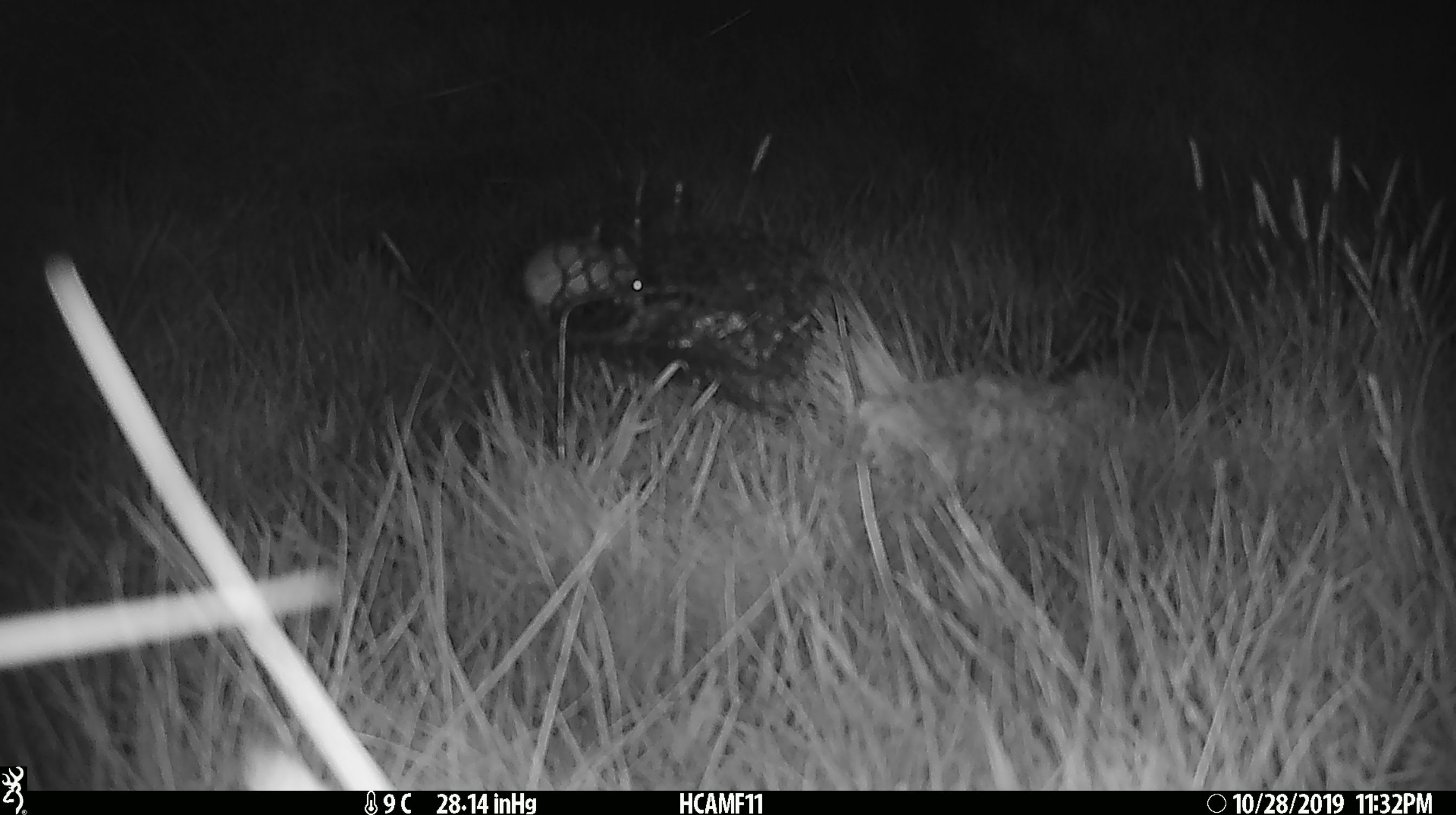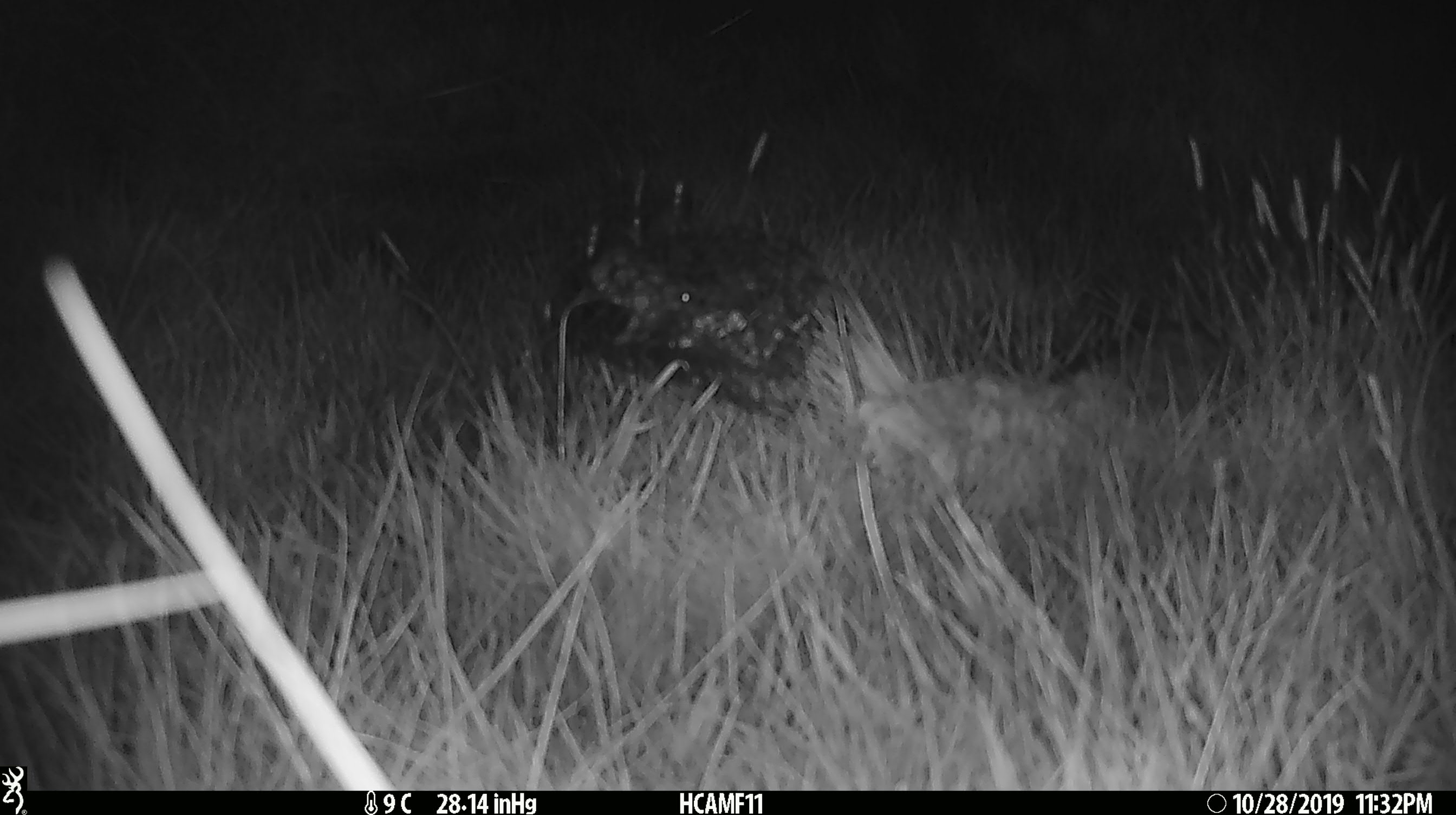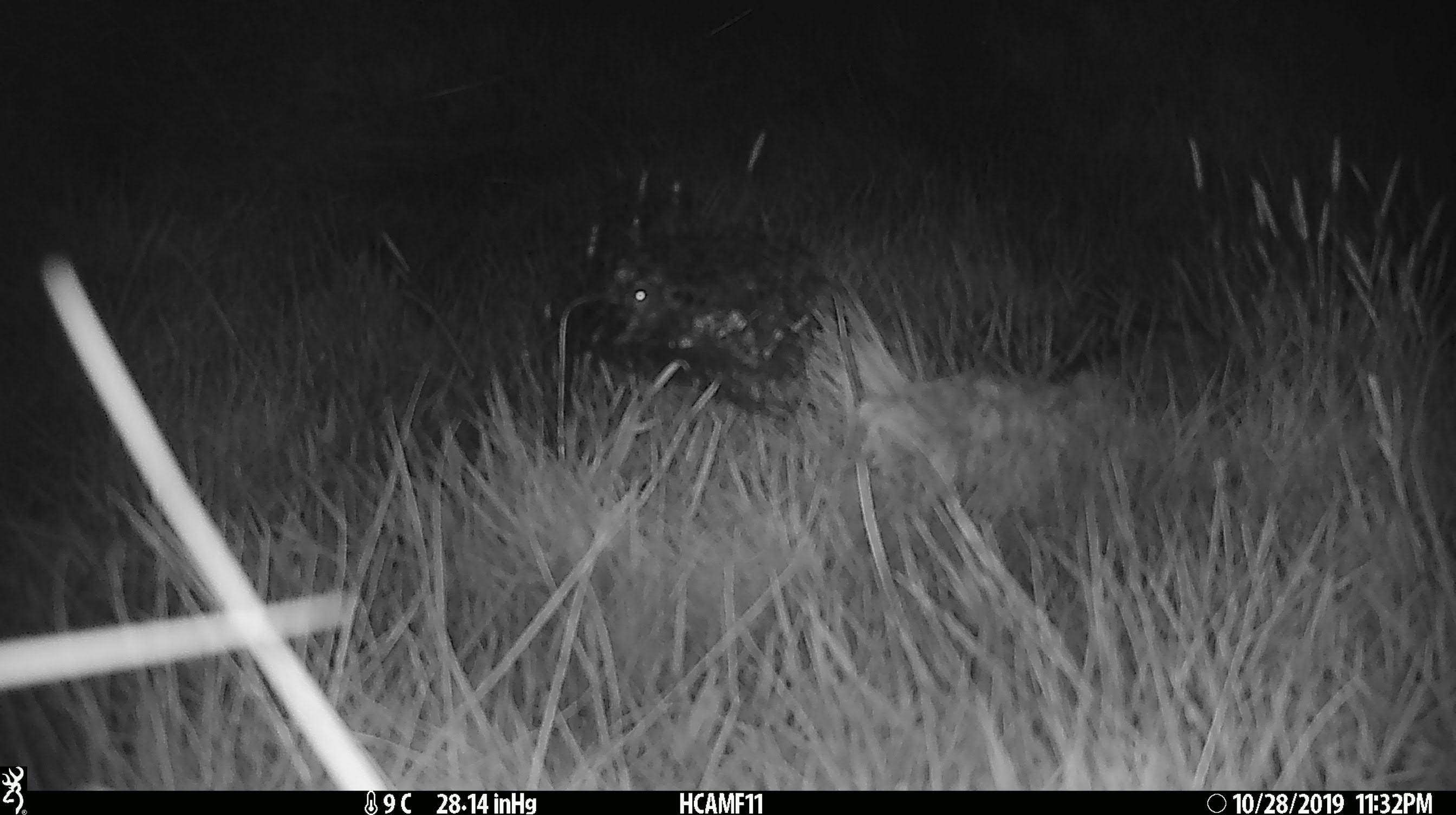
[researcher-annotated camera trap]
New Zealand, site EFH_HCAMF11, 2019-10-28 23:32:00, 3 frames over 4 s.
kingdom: Animalia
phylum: Chordata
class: Mammalia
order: Rodentia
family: Muridae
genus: Mus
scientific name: Mus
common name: mouse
Mouse (Mus).